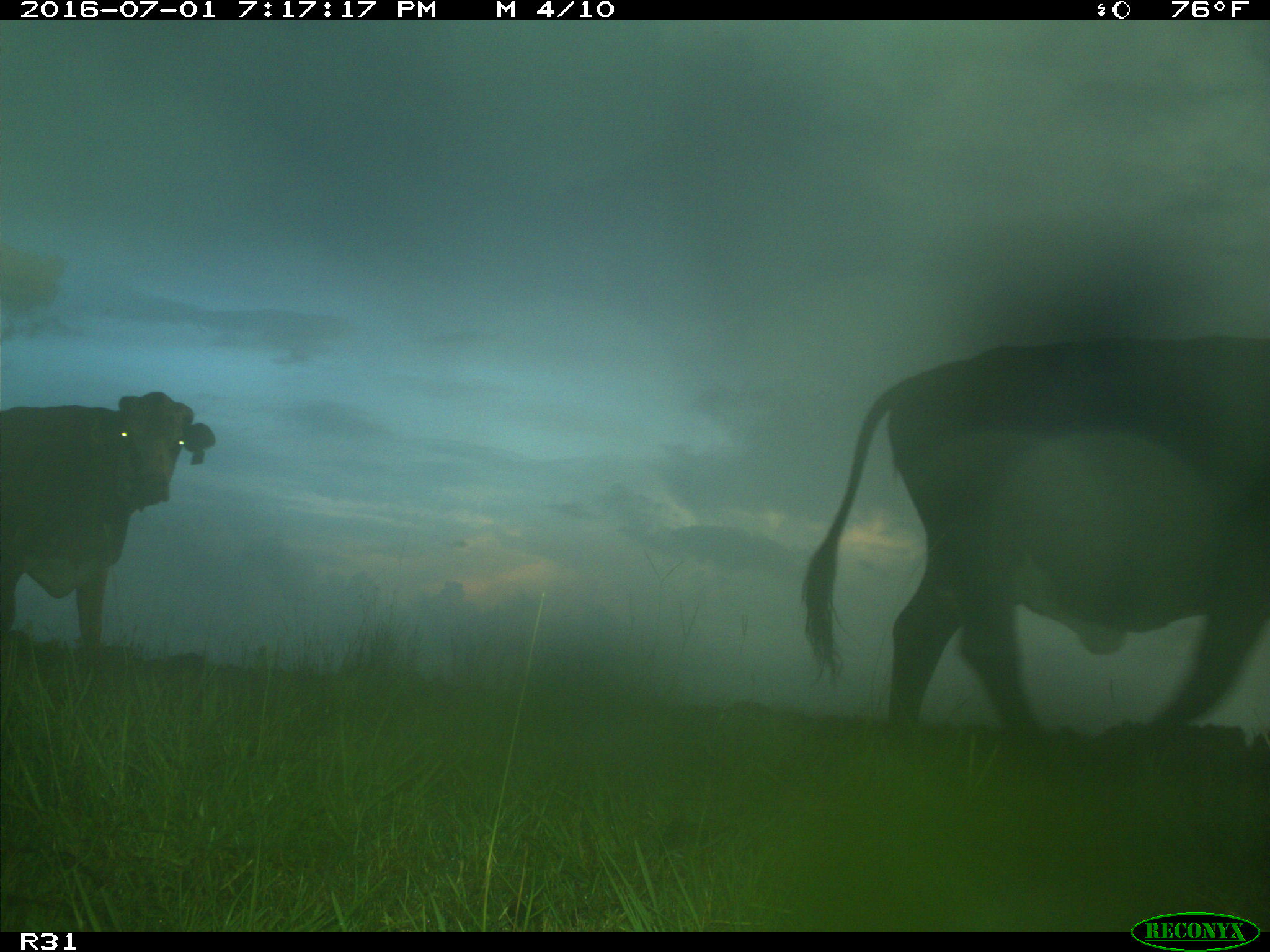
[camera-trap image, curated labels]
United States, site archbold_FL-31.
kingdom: Animalia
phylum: Chordata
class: Mammalia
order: Artiodactyla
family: Bovidae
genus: Bos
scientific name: Bos taurus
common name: domestic cow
Bos taurus (domestic cow).